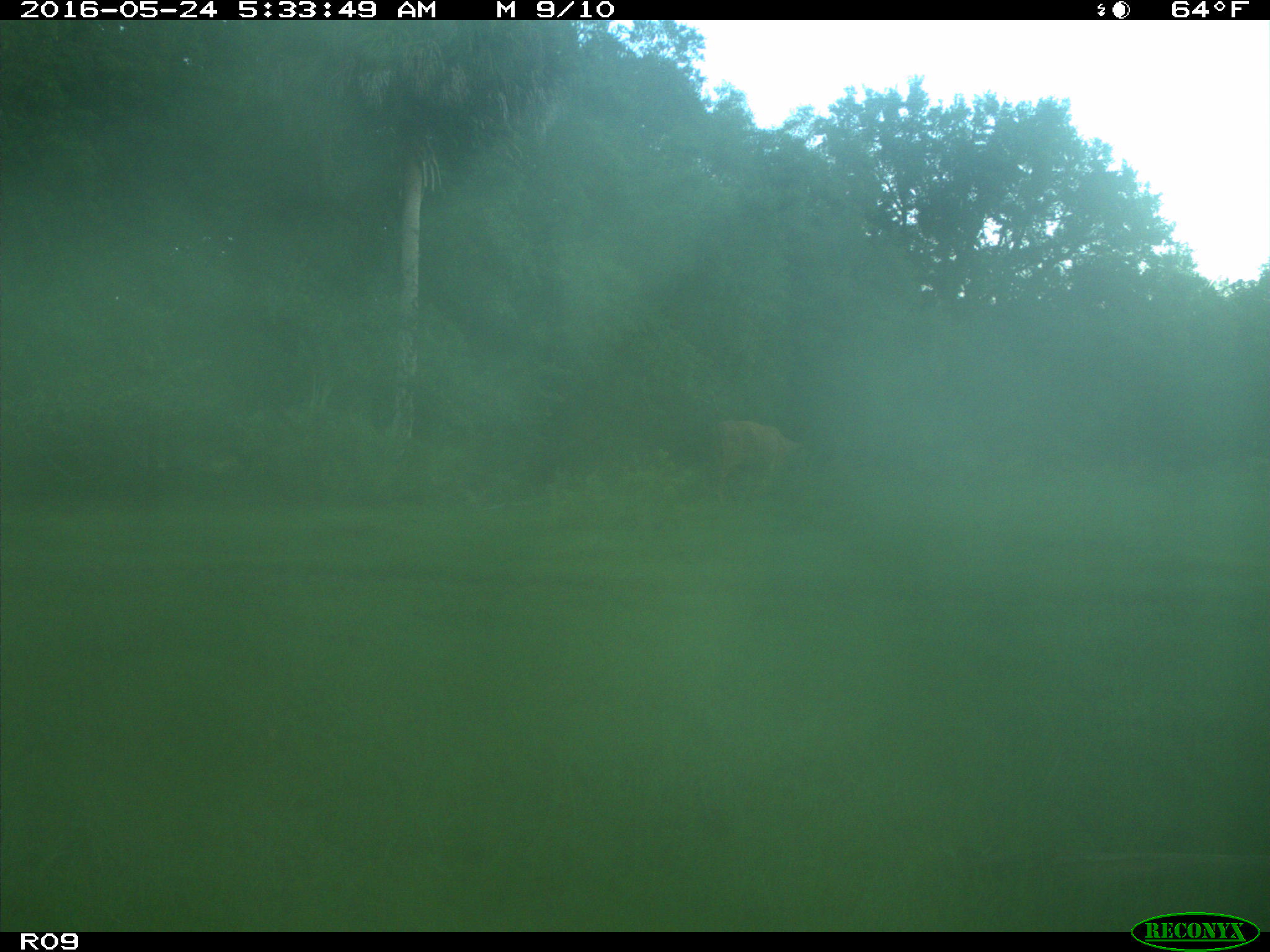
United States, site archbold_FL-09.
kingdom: Animalia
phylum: Chordata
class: Mammalia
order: Artiodactyla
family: Bovidae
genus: Bos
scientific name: Bos taurus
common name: domestic cow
Bos taurus (domestic cow).